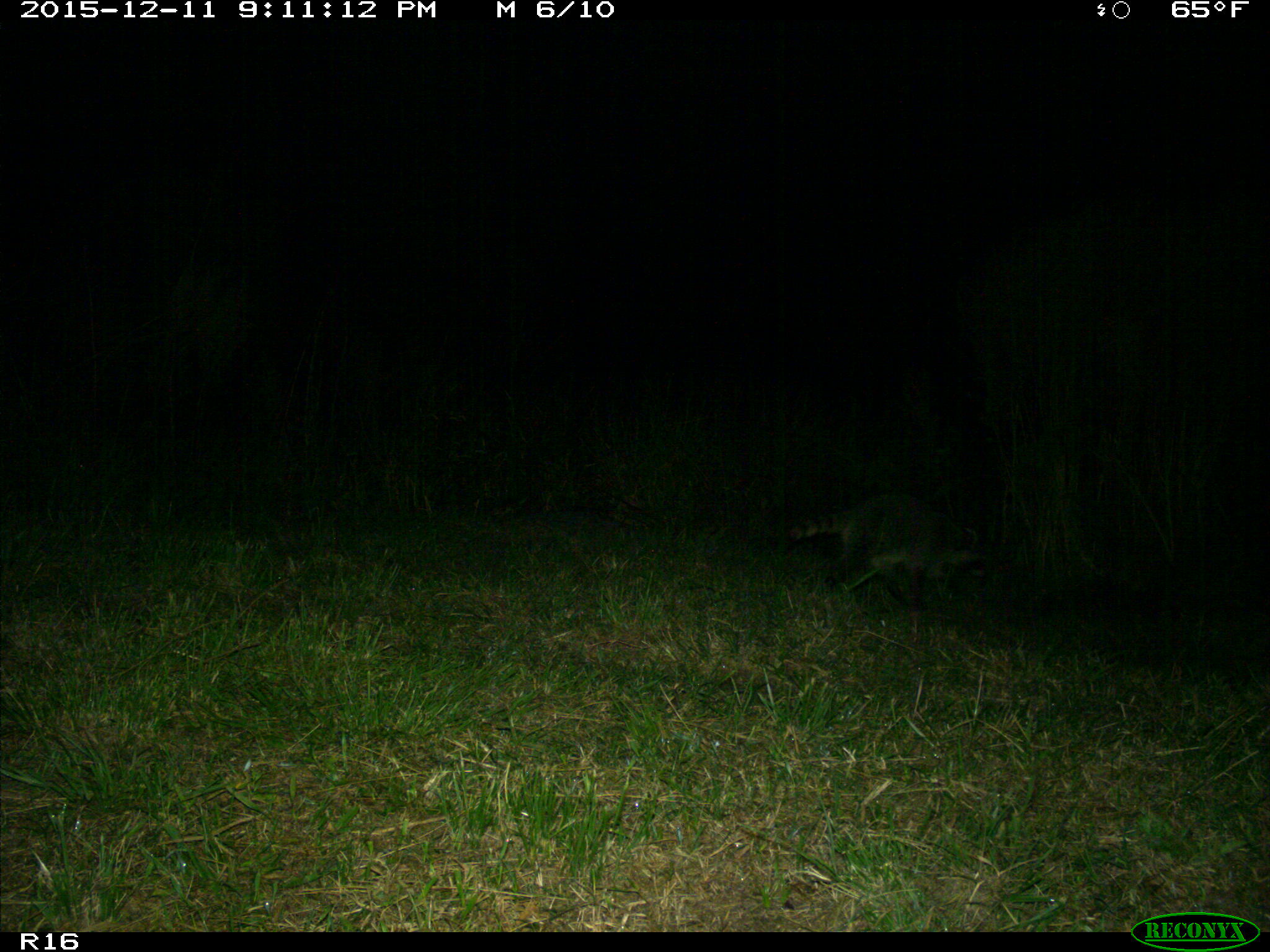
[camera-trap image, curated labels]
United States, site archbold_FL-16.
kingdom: Animalia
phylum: Chordata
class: Mammalia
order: Carnivora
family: Procyonidae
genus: Procyon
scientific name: Procyon lotor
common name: common raccoon